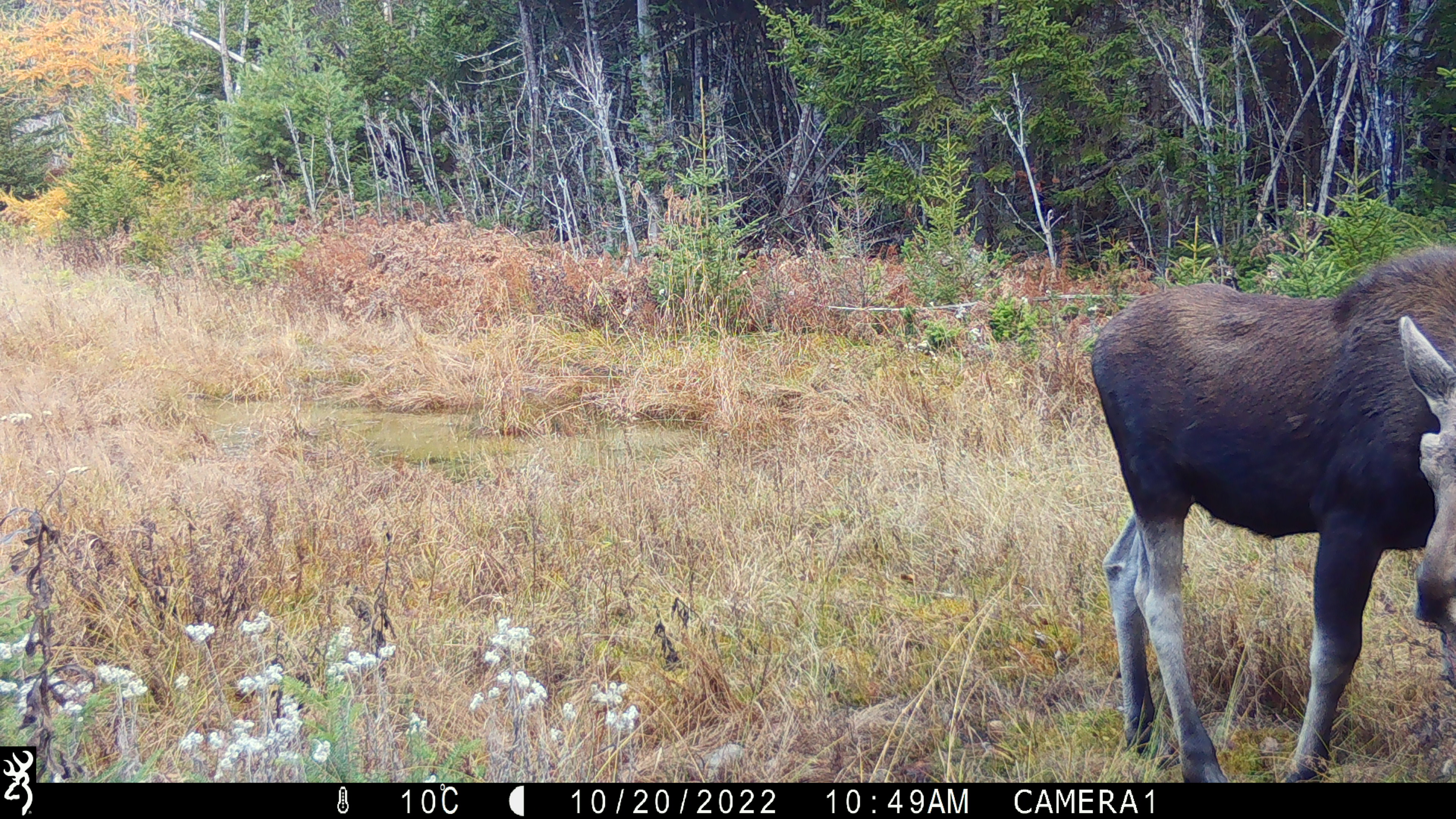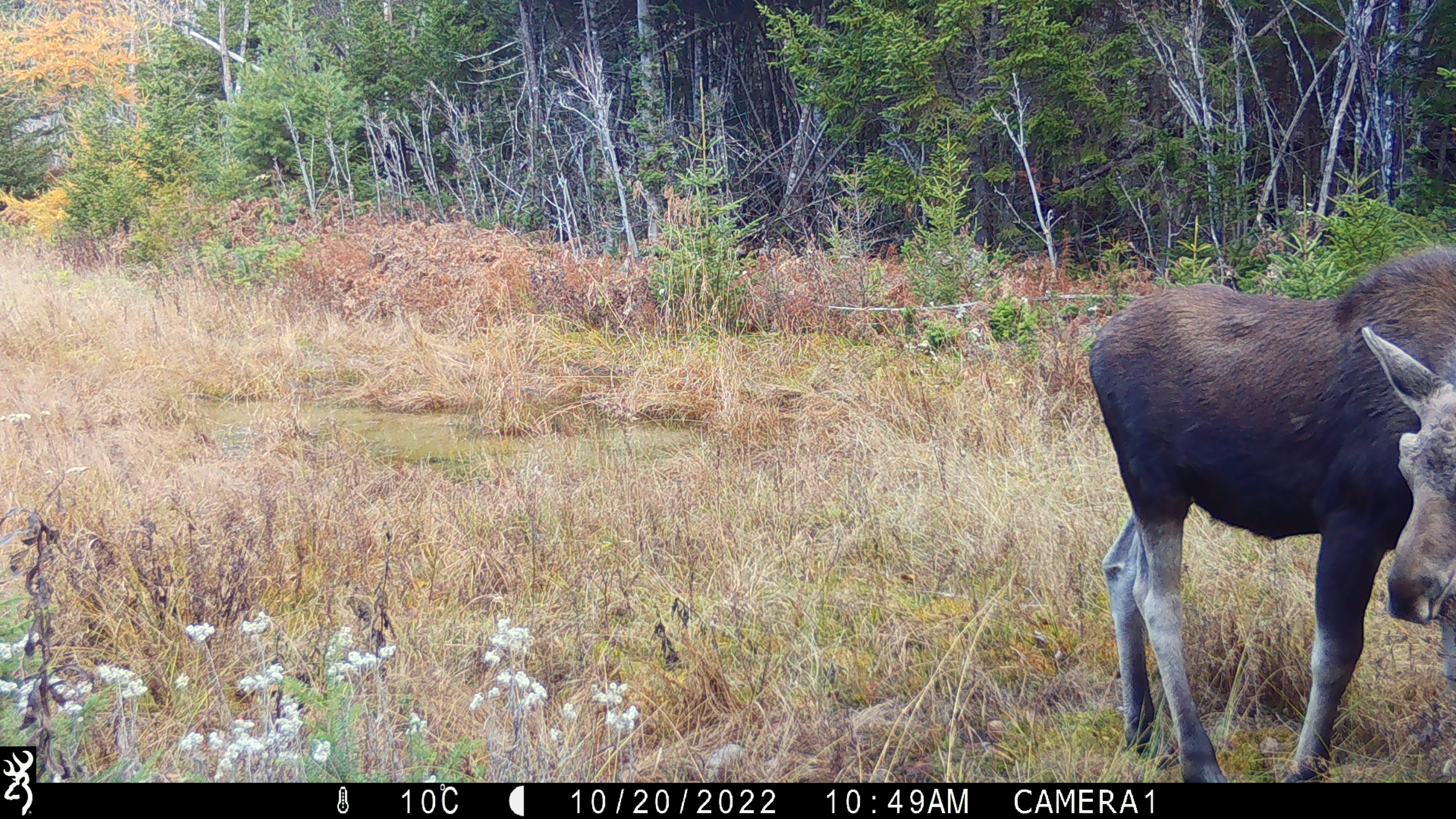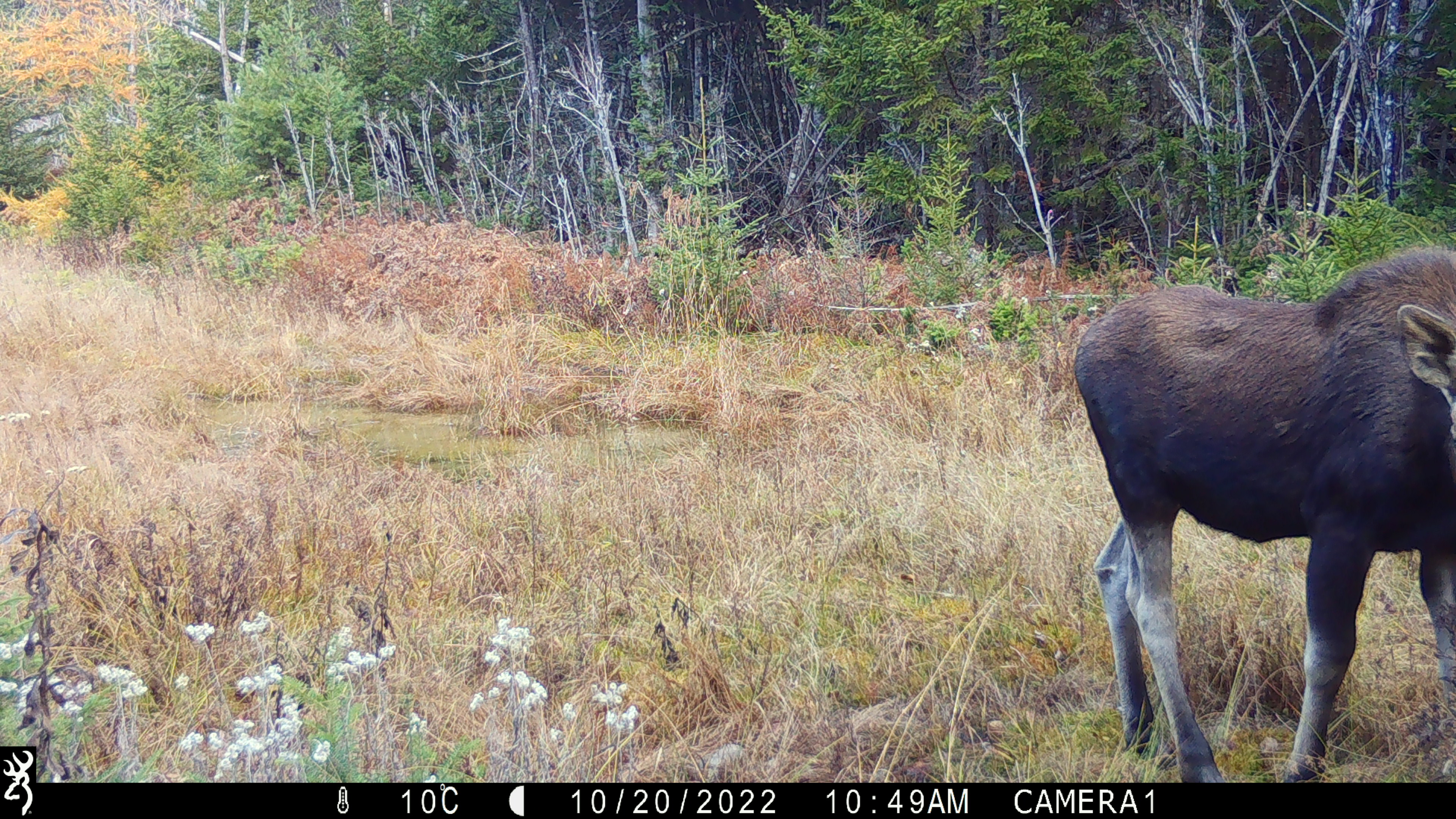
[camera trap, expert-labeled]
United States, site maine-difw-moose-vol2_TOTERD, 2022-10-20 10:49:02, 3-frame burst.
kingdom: Animalia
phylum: Chordata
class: Mammalia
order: Artiodactyla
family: Cervidae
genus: Alces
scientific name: Alces alces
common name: moose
Moose (Alces alces).